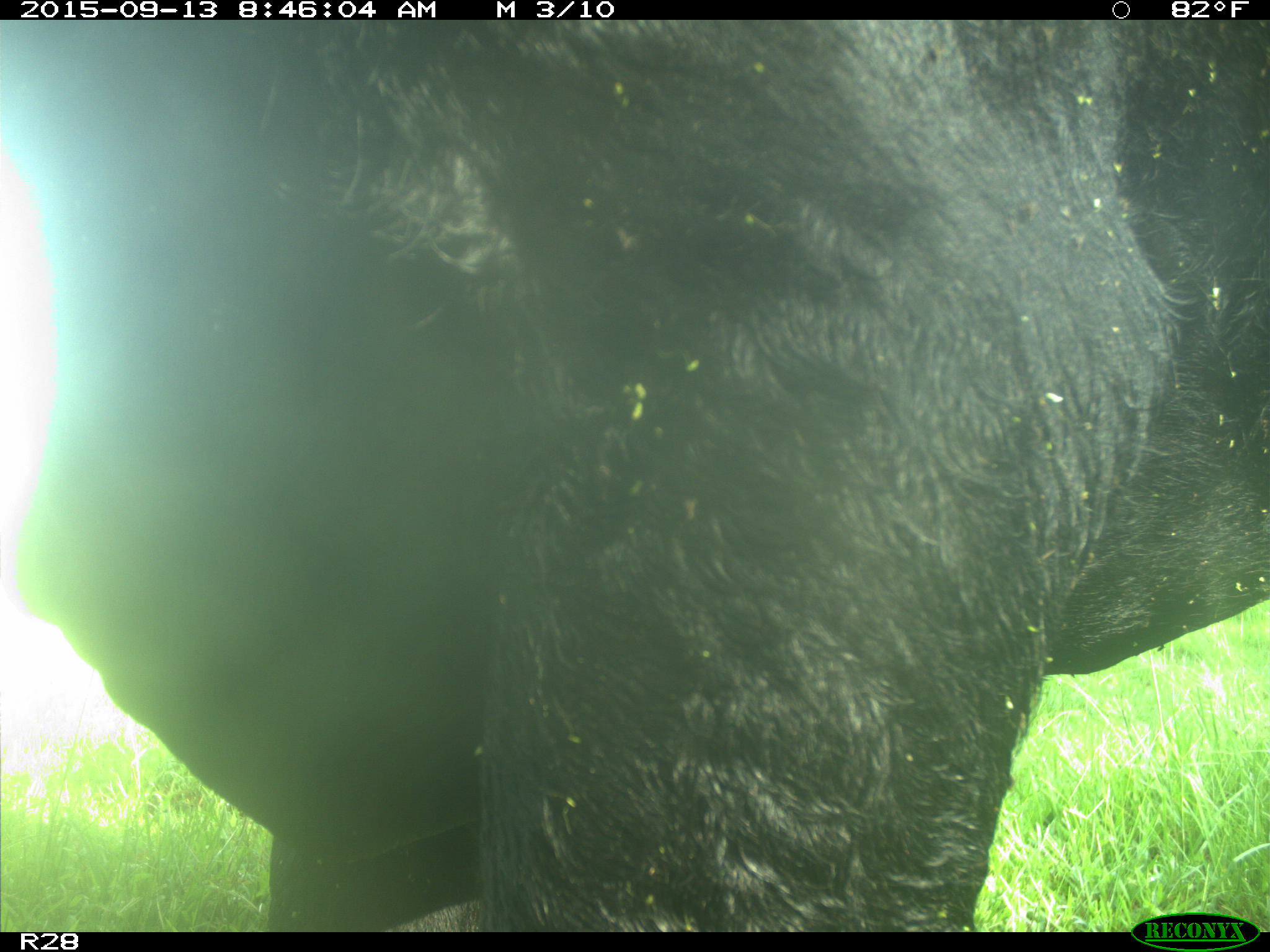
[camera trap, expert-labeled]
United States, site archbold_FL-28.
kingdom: Animalia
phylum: Chordata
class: Mammalia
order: Artiodactyla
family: Bovidae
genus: Bos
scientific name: Bos taurus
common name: domestic cow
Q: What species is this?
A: Bos taurus (domestic cow).